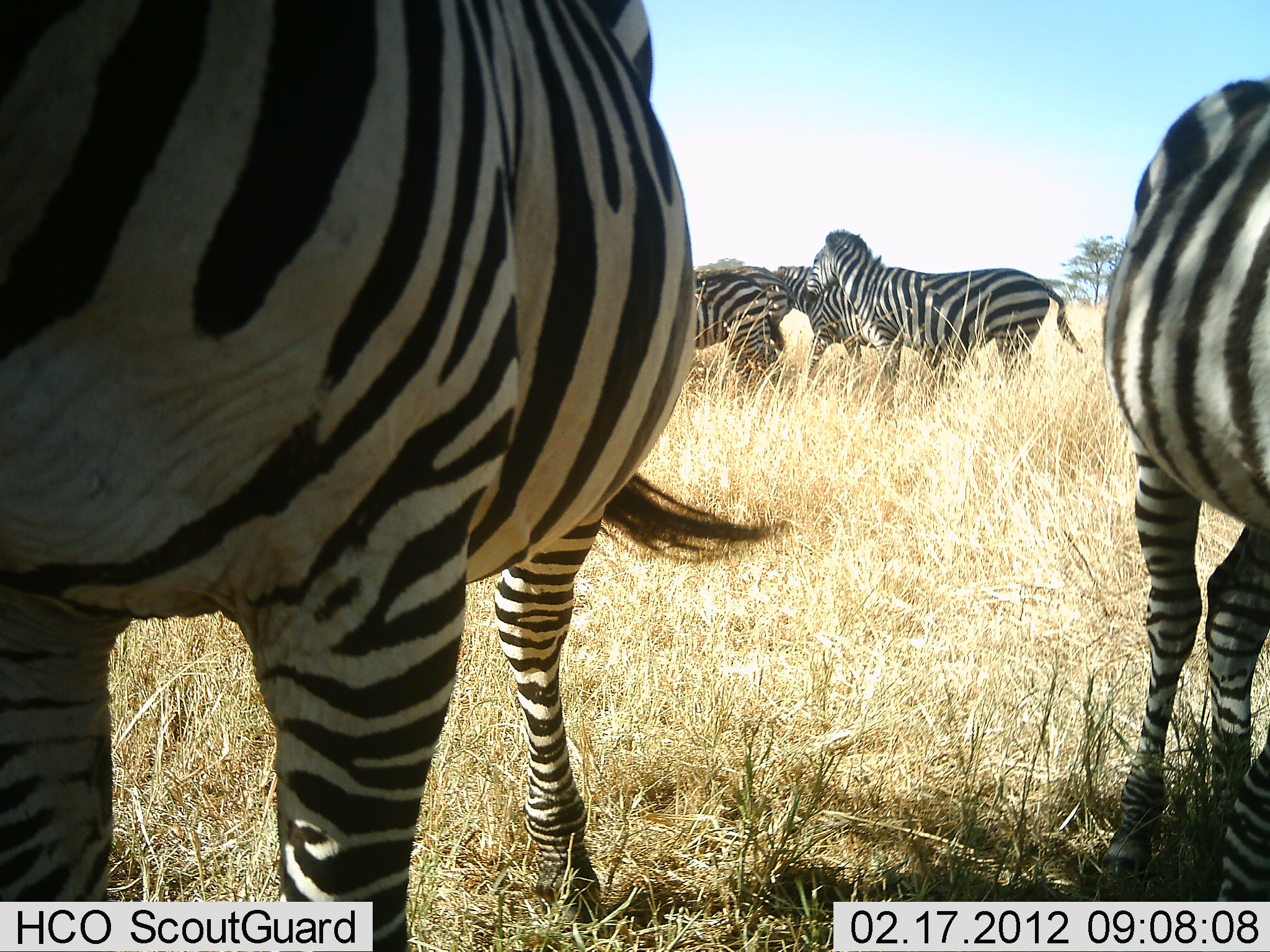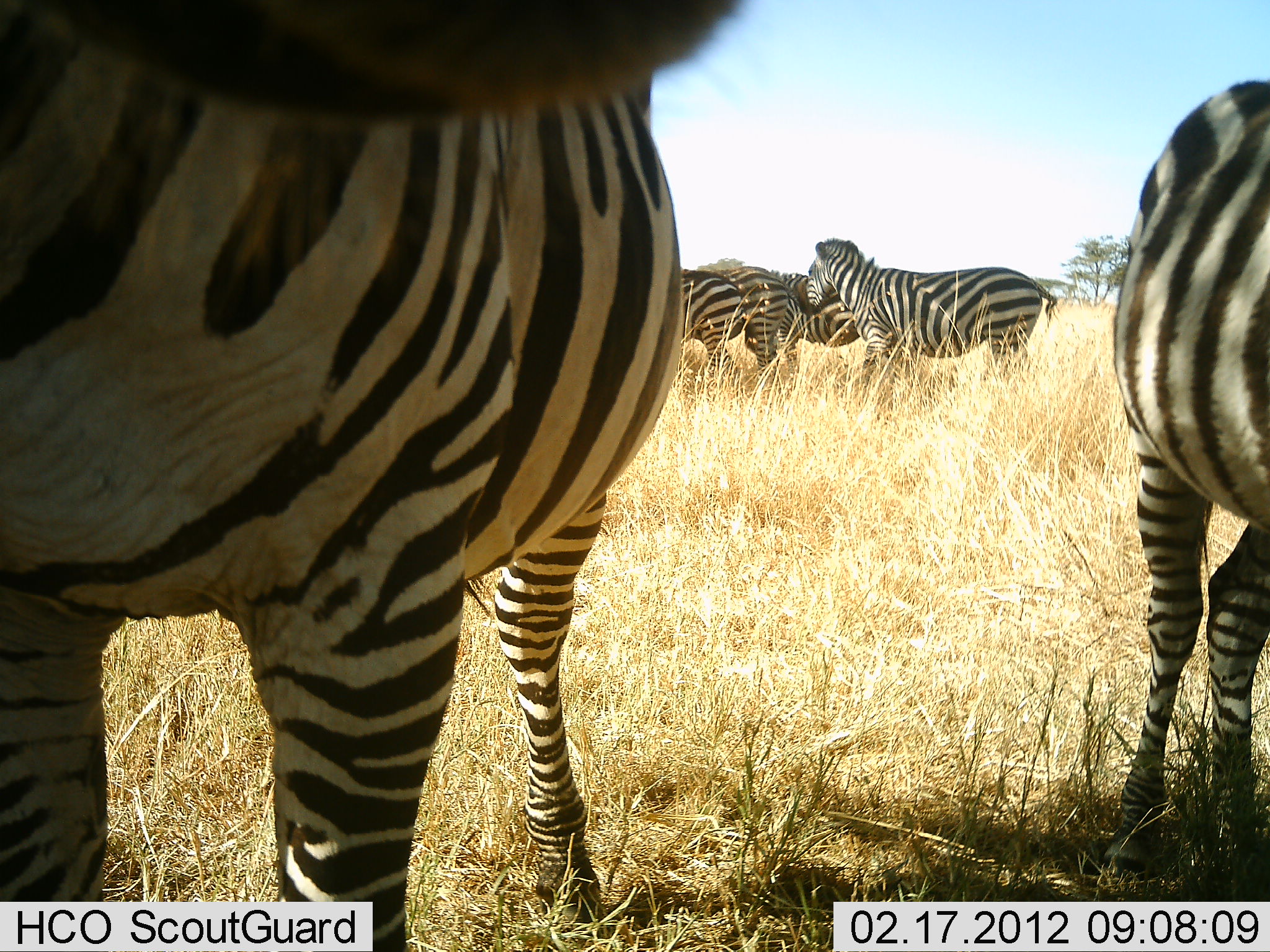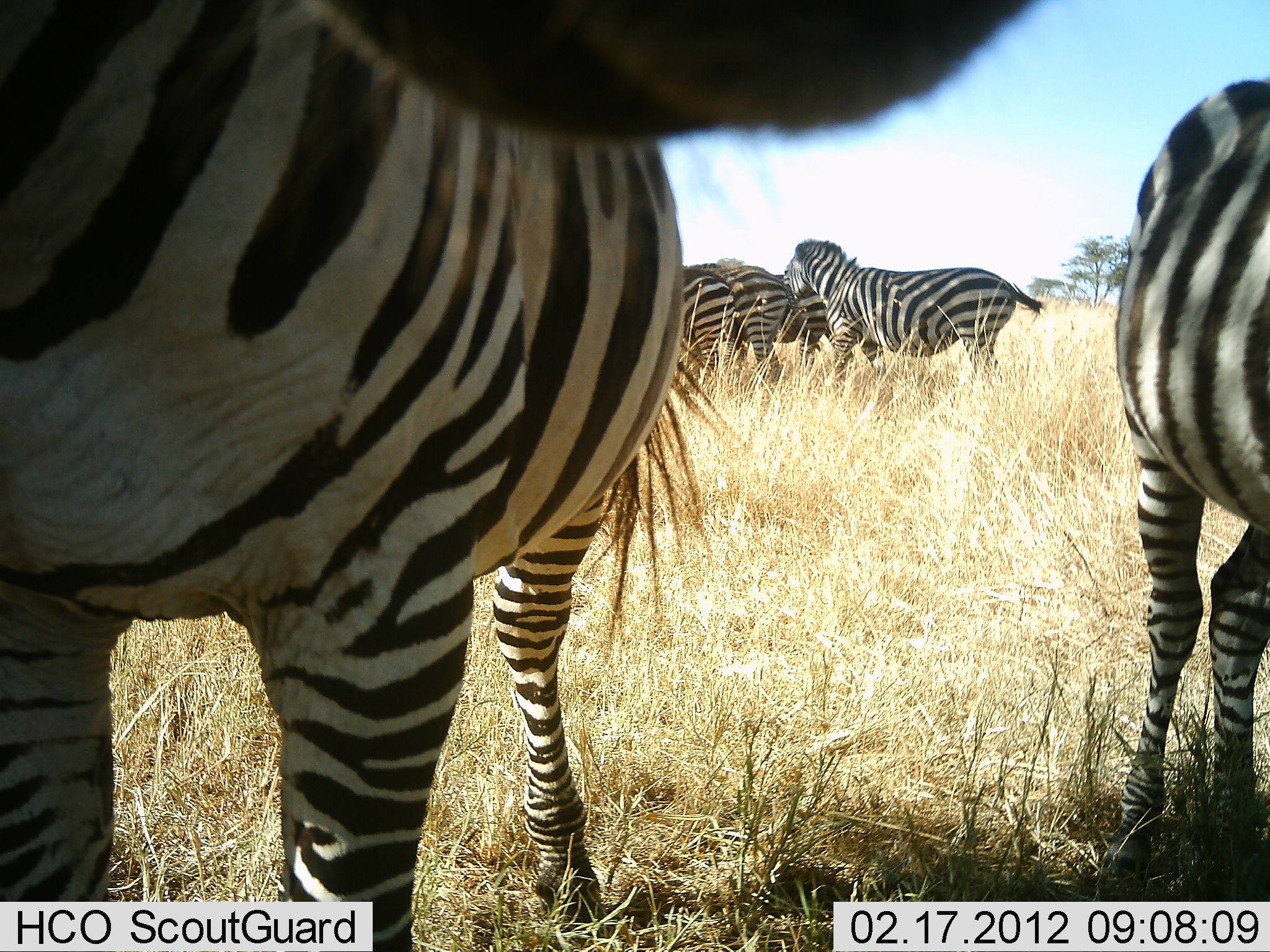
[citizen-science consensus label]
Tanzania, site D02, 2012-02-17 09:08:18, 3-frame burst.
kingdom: Animalia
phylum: Chordata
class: Mammalia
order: Perissodactyla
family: Equidae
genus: Equus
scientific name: Equus quagga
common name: plains zebra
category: zebra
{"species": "zebra (plains zebra) (Equus quagga)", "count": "6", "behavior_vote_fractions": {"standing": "92%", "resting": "12%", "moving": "31%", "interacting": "27%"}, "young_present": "0%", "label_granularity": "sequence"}